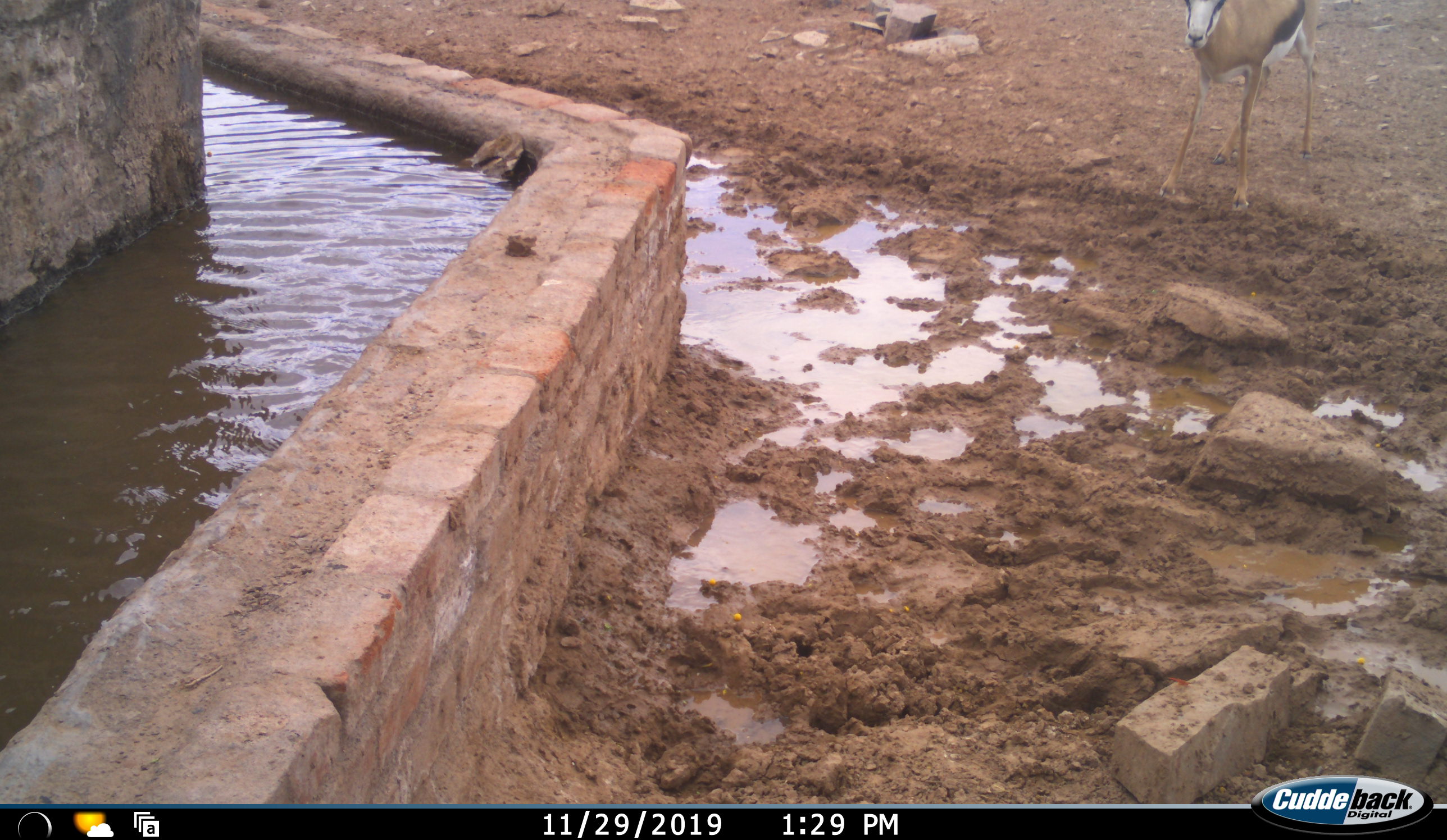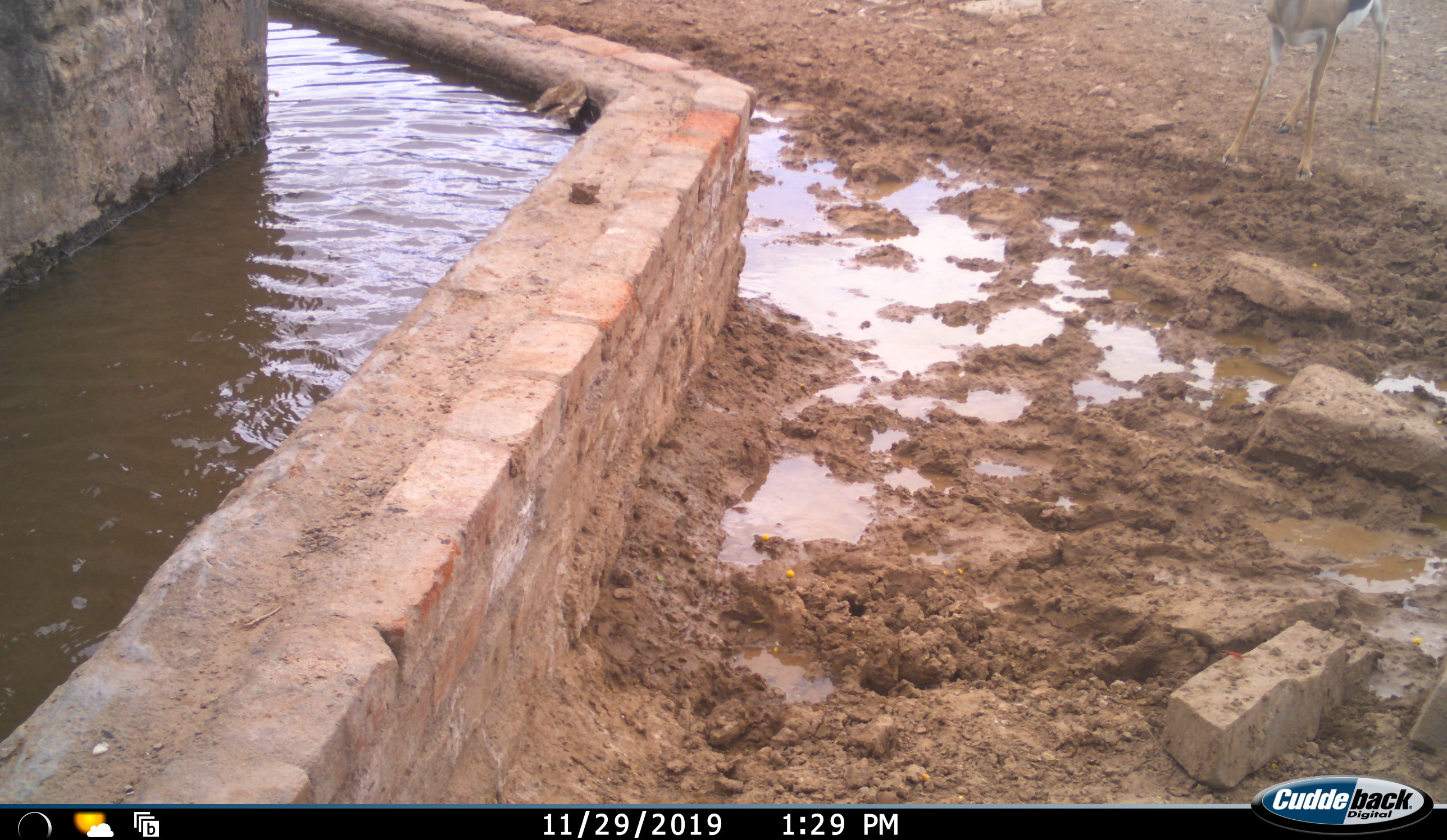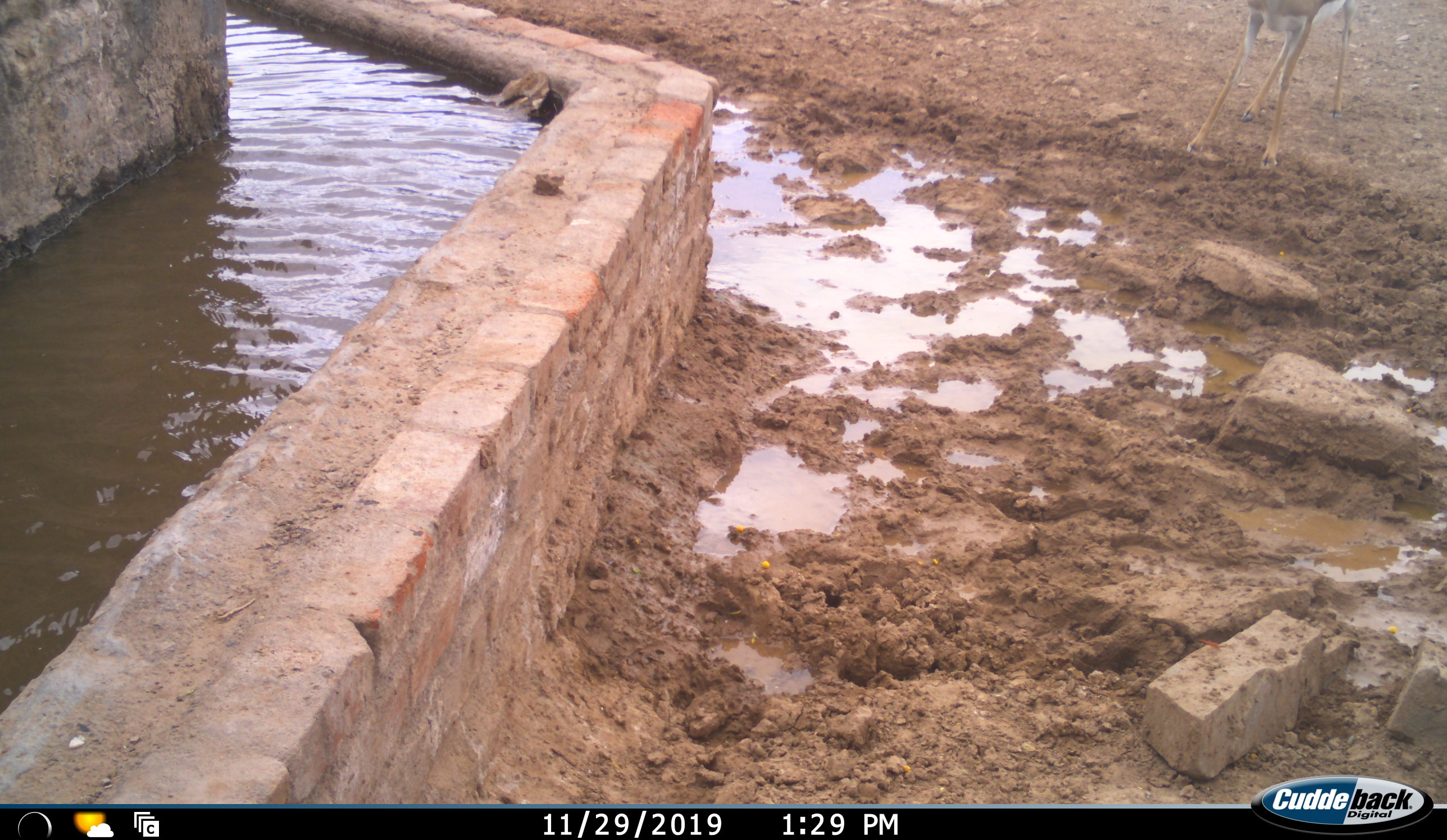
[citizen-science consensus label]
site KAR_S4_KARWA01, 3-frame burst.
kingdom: Animalia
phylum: Chordata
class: Mammalia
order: Artiodactyla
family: Bovidae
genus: Antidorcas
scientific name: Antidorcas marsupialis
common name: springbok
Springbok (Antidorcas marsupialis), count 1. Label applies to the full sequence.